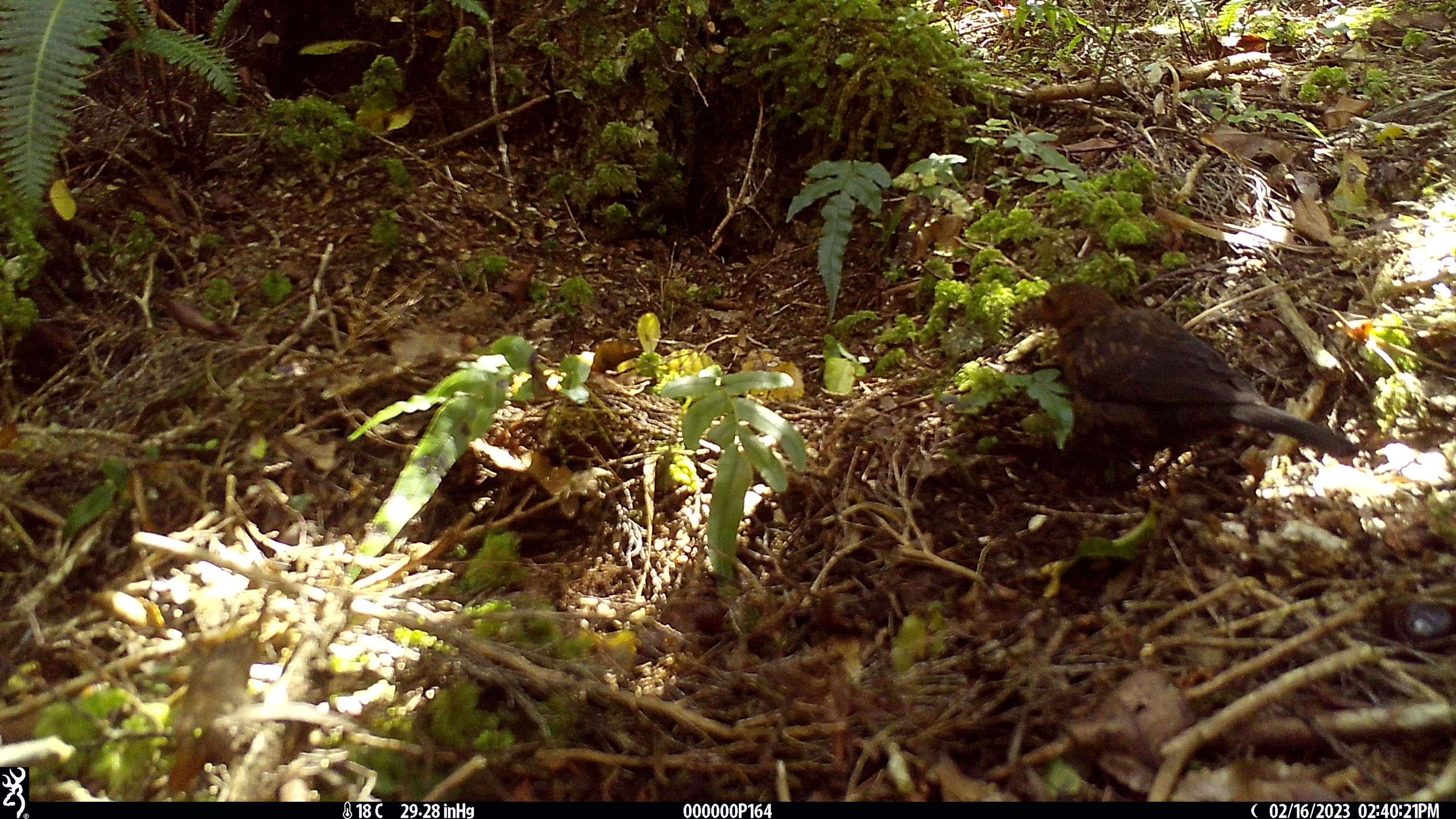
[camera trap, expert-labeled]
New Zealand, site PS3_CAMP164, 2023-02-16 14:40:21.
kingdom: Animalia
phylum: Chordata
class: Aves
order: Passeriformes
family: Turdidae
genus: Turdus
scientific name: Turdus merula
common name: eurasian blackbird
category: blackbird